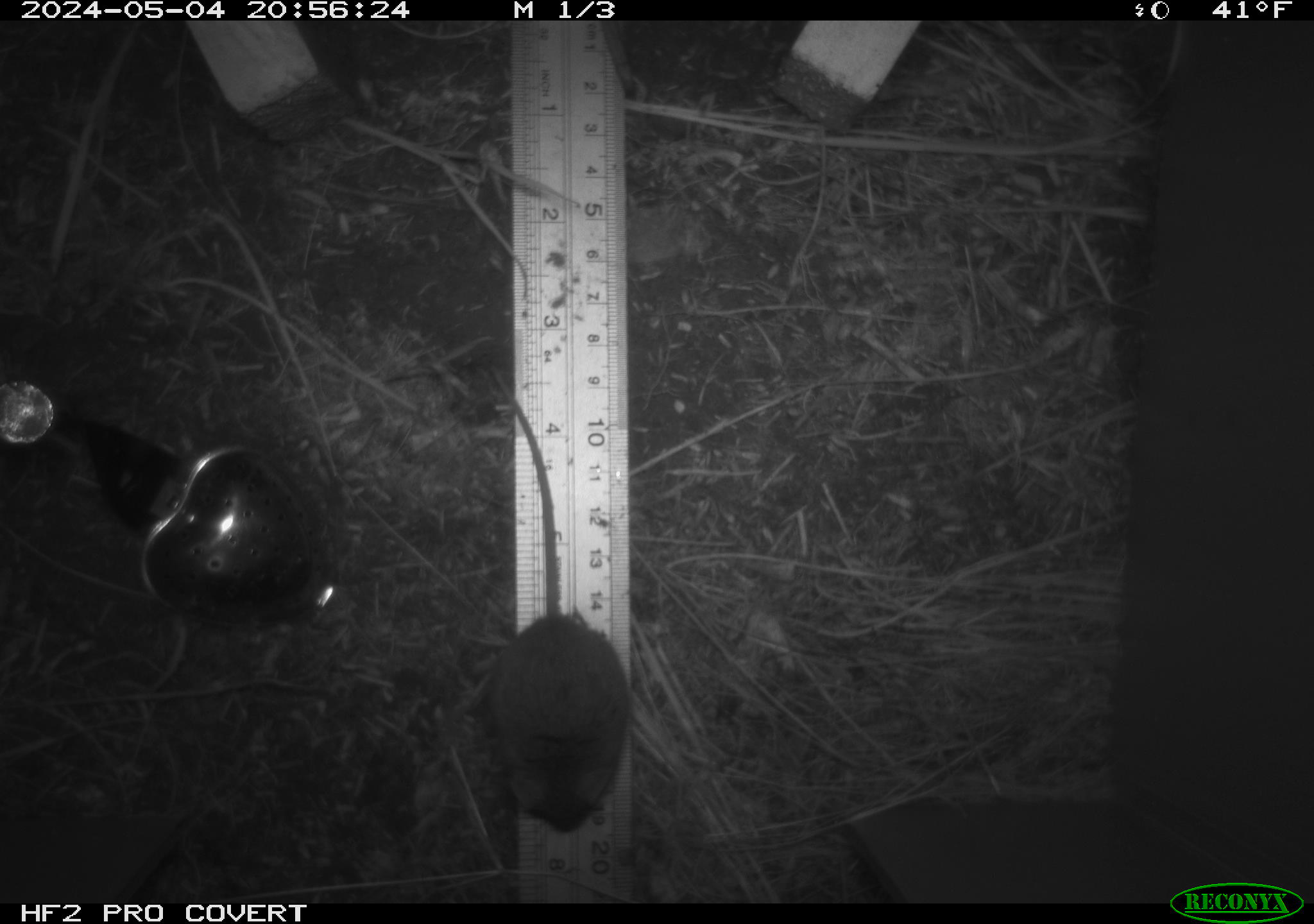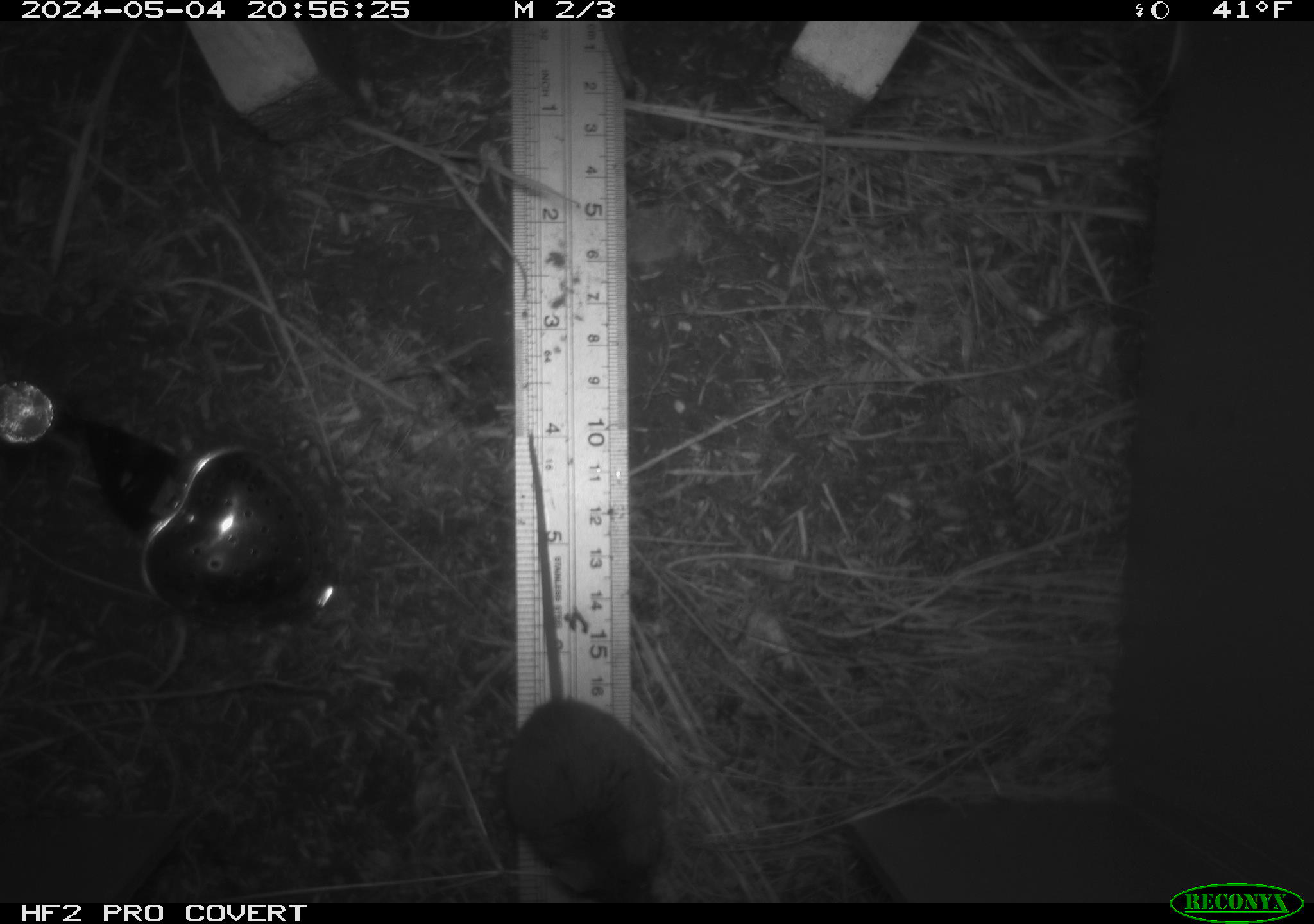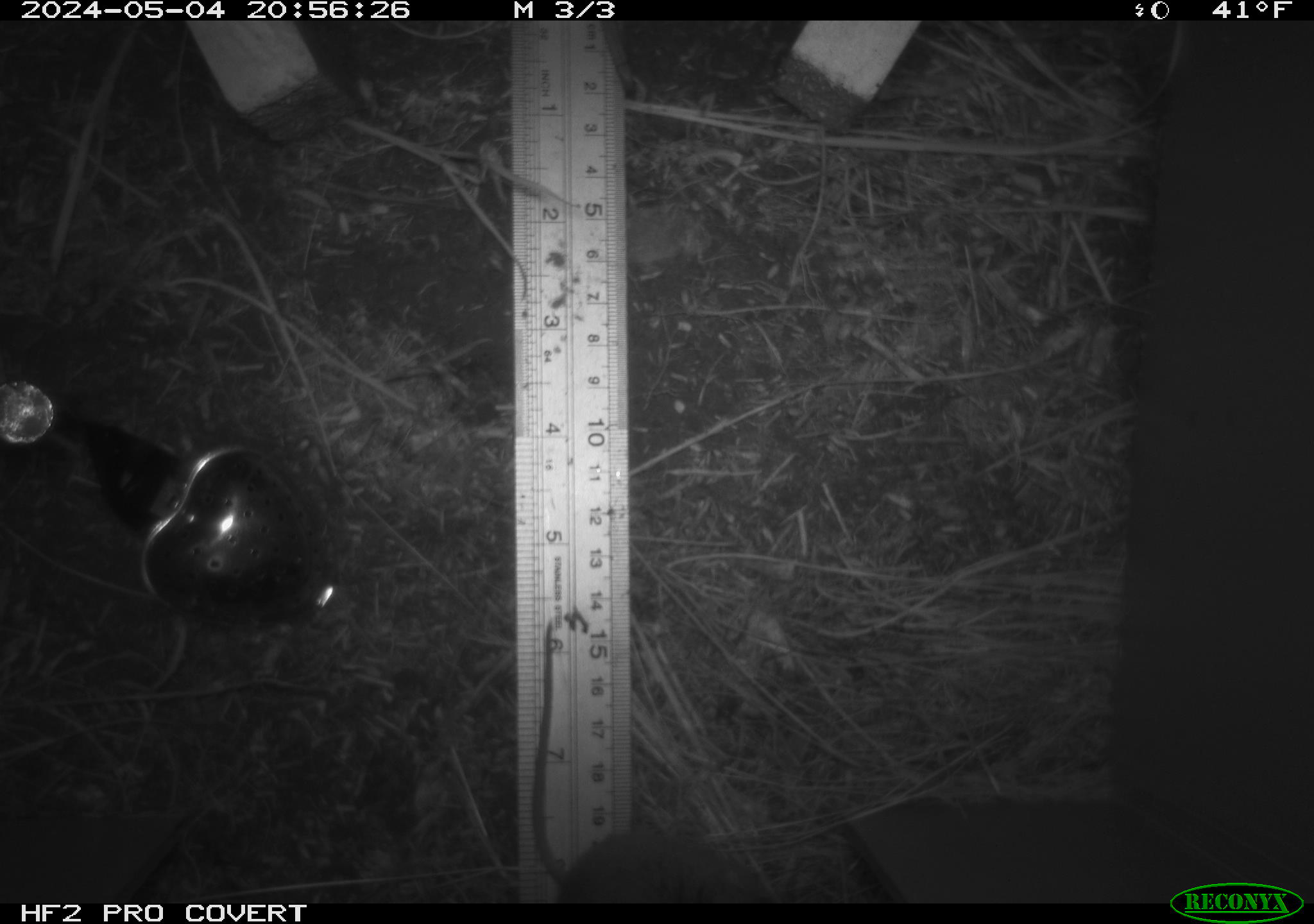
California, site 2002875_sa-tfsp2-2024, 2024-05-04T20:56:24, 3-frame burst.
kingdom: Animalia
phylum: Chordata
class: Mammalia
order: Rodentia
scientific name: Rodentia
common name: mouse species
Mouse species (Rodentia).